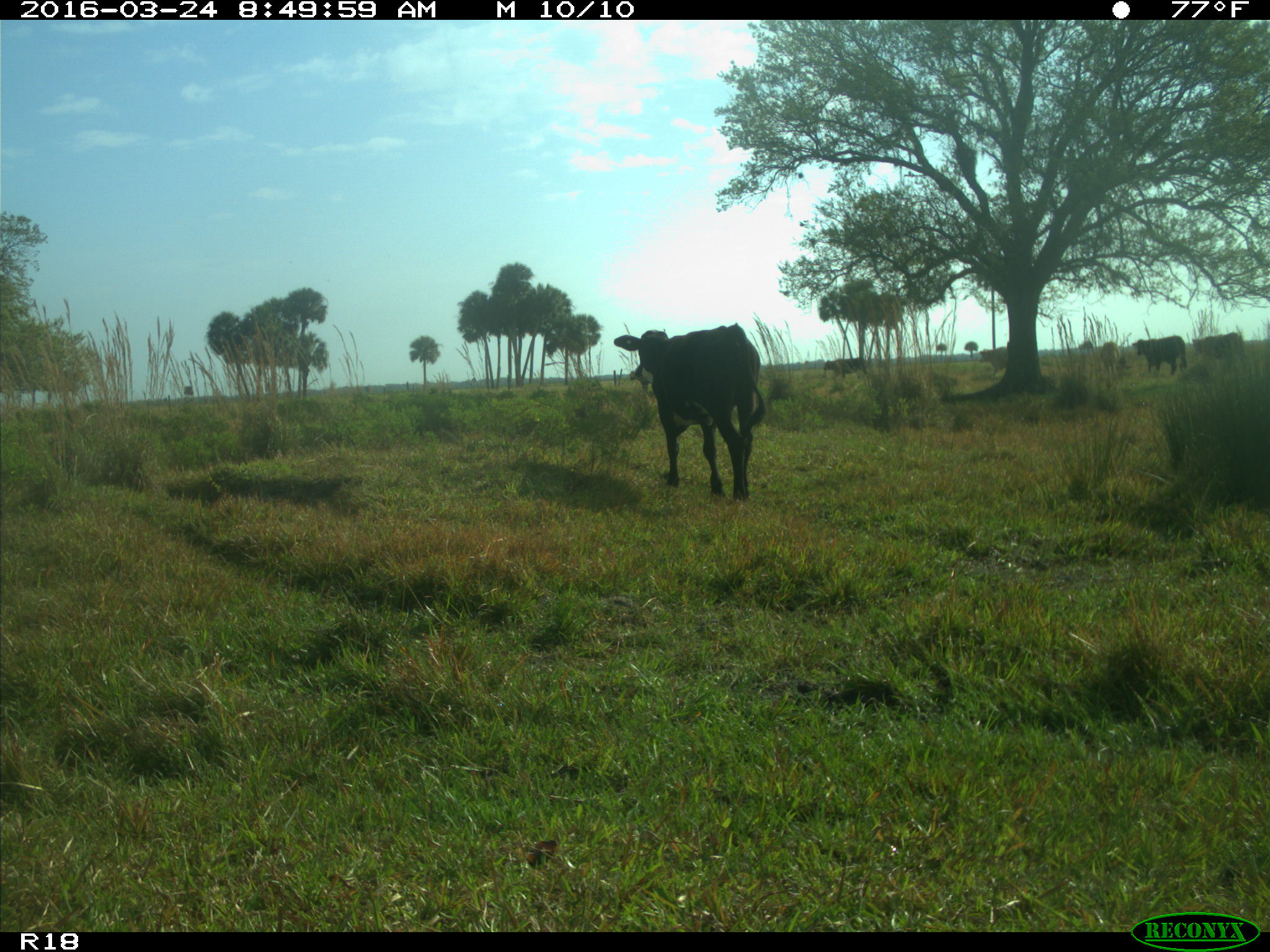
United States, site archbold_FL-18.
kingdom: Animalia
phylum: Chordata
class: Mammalia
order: Artiodactyla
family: Bovidae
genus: Bos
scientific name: Bos taurus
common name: domestic cow